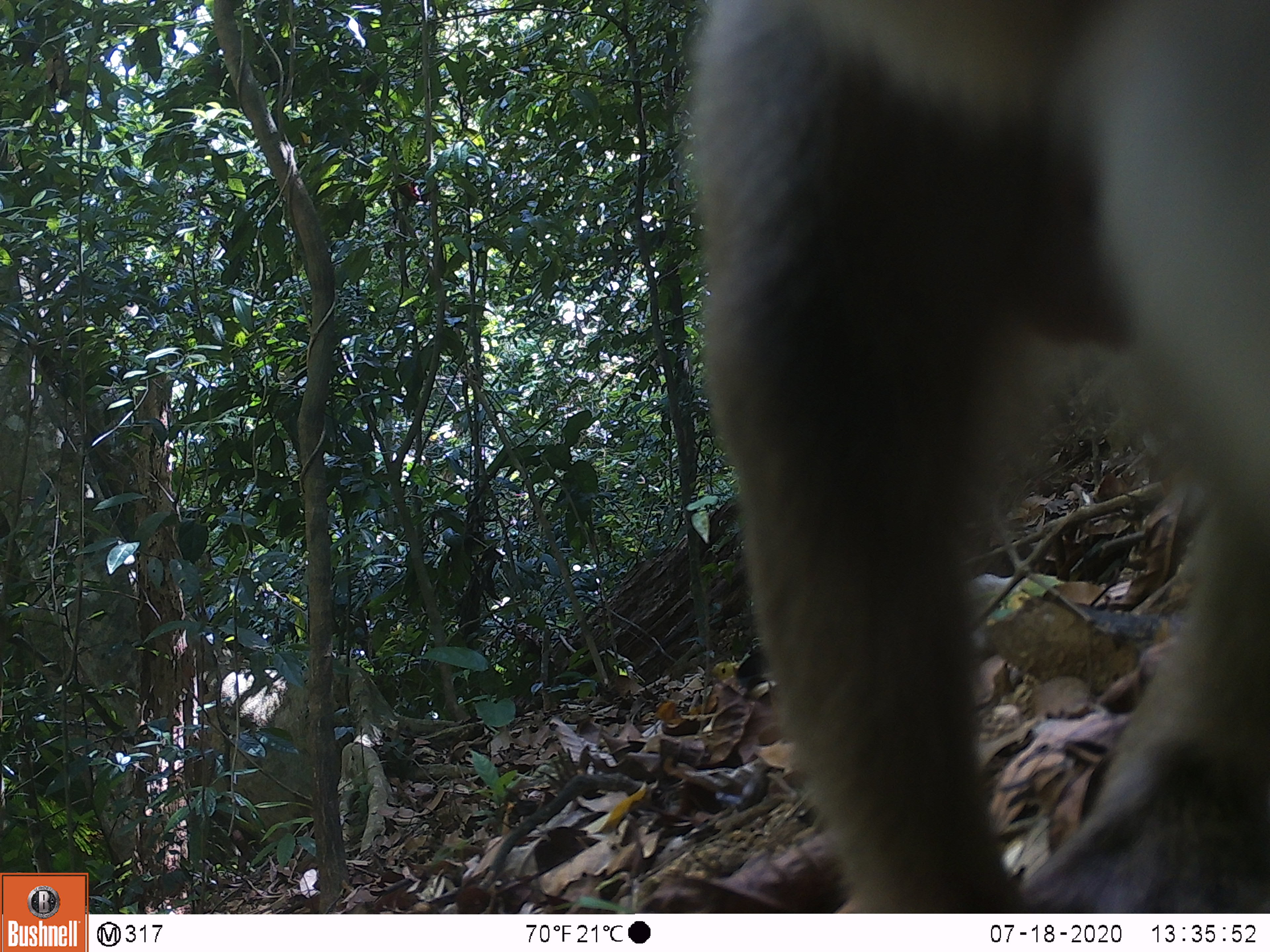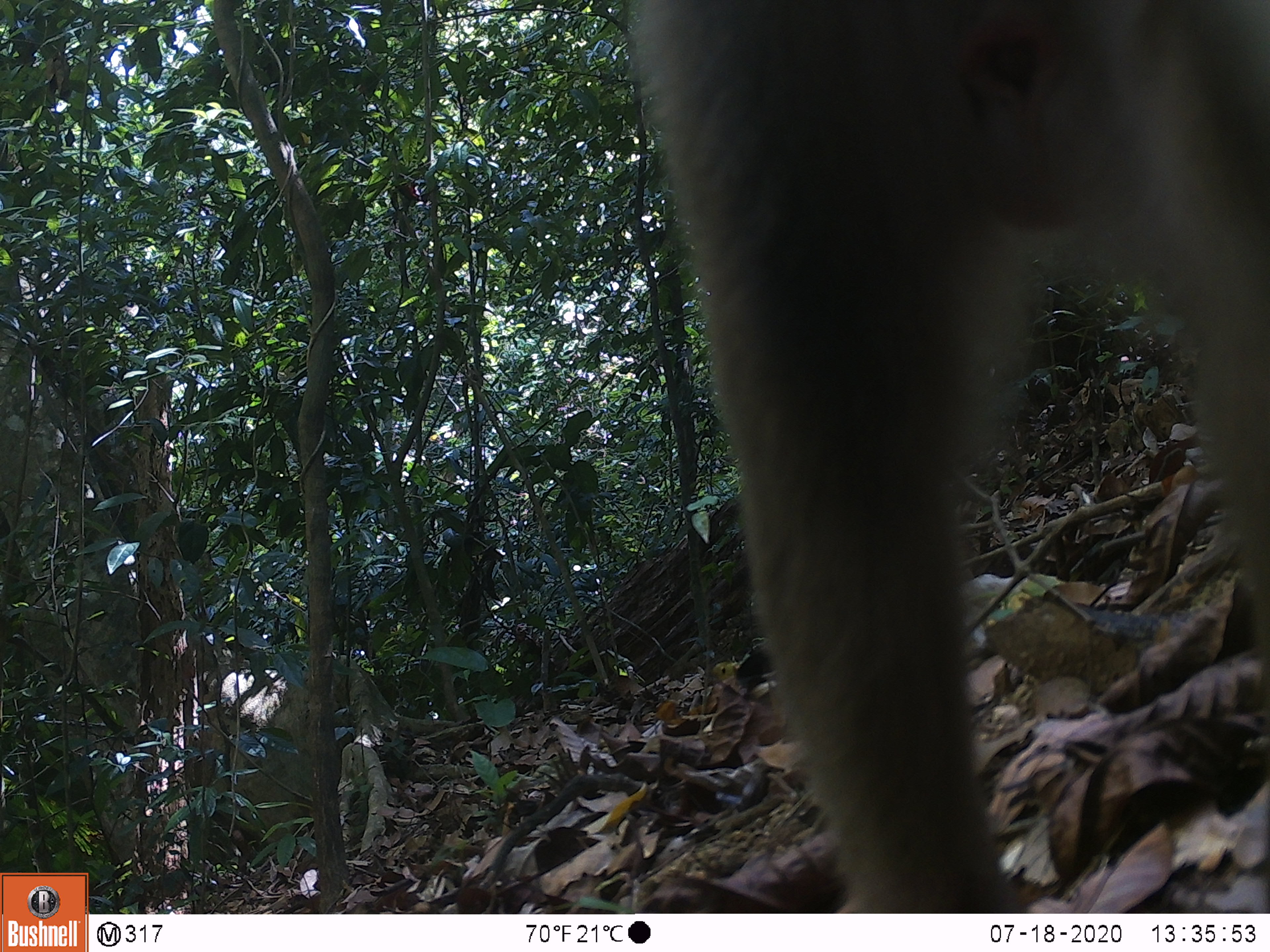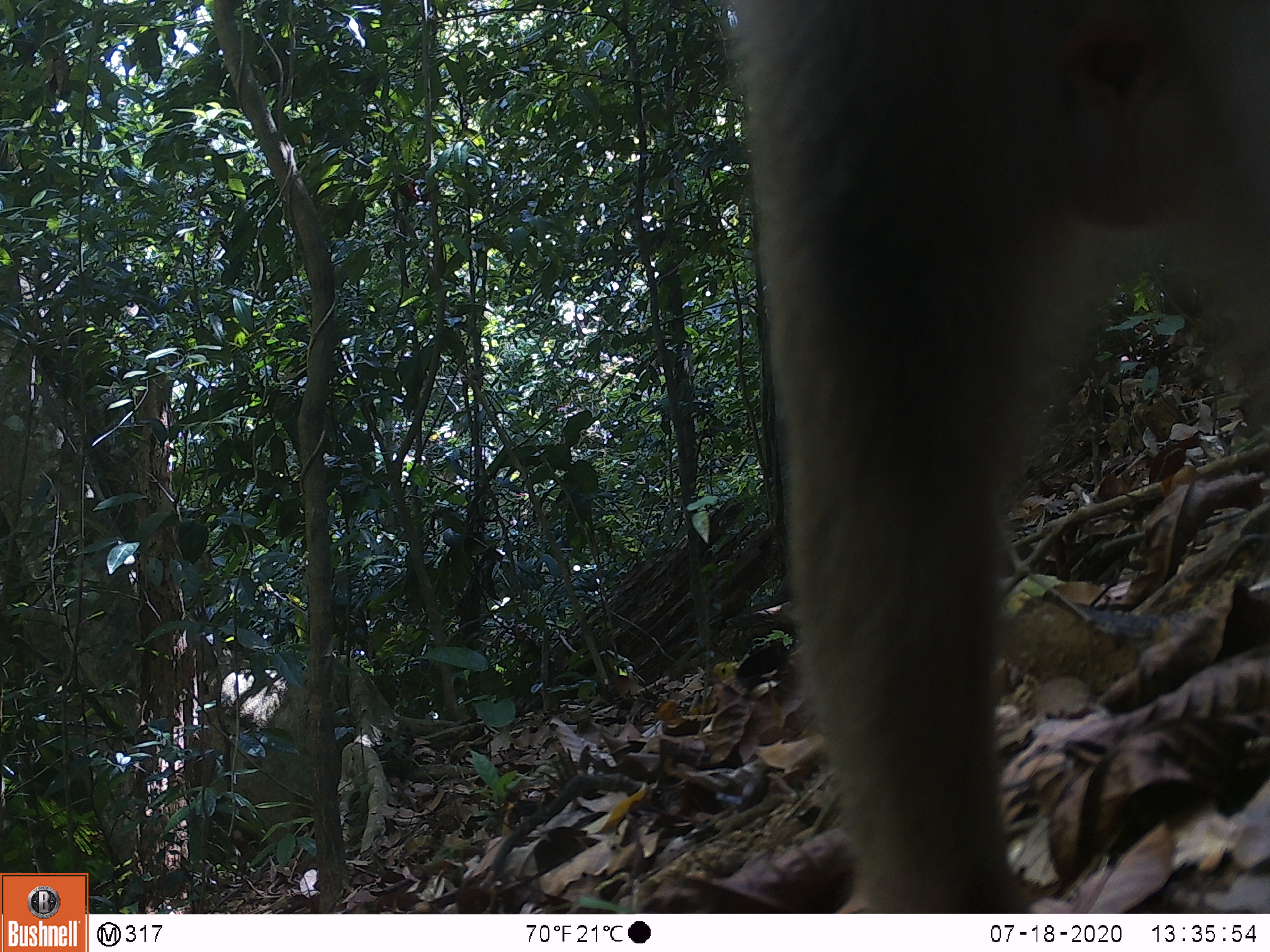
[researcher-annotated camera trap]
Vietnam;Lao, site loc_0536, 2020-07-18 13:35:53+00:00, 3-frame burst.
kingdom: Animalia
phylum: Chordata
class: Mammalia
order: Primates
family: Cercopithecidae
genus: Macaca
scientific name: Macaca nemestrina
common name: pig-tailed macaque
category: pig tailed macaque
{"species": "pig tailed macaque (pig-tailed macaque) (Macaca nemestrina)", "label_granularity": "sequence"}